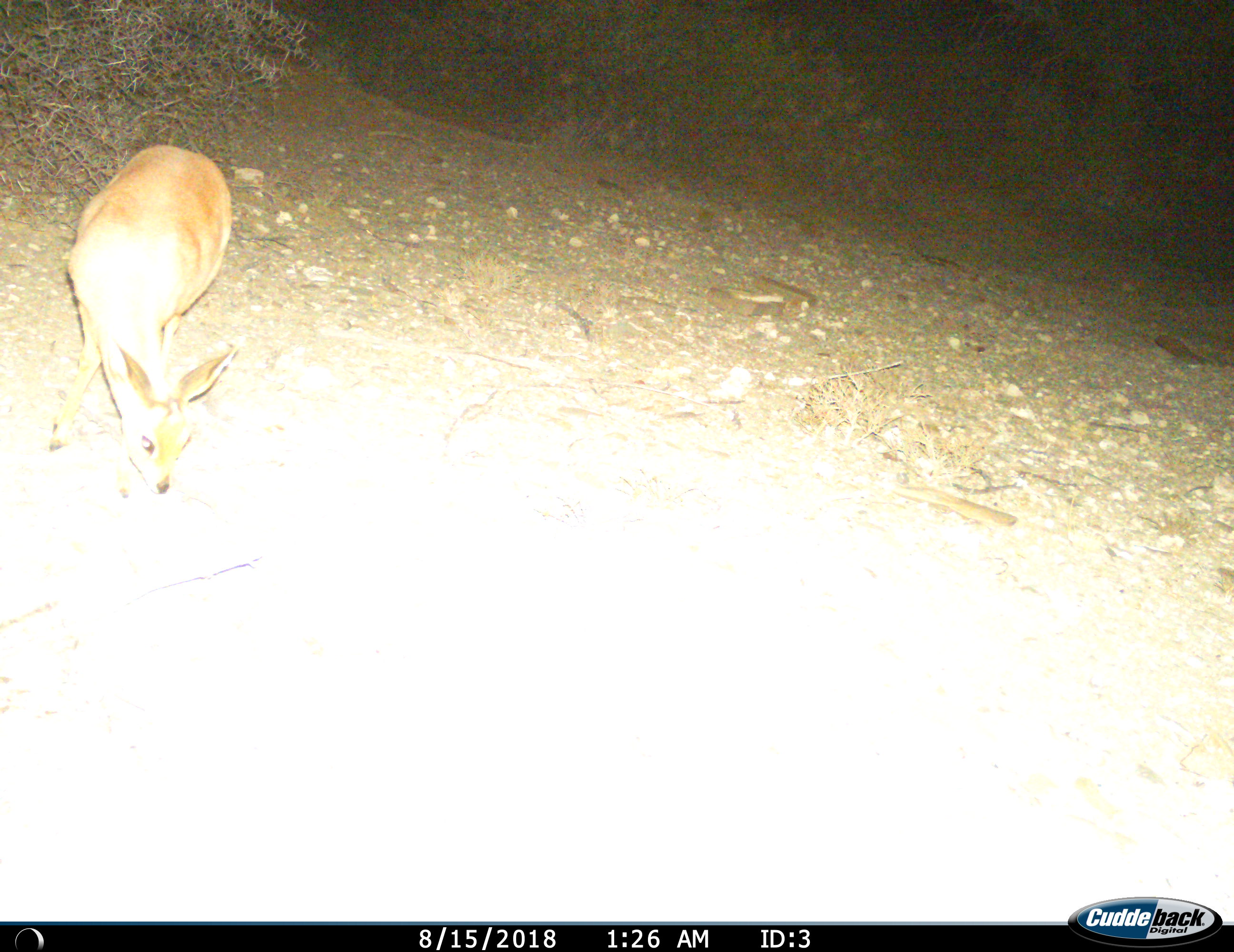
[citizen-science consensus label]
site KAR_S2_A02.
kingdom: Animalia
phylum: Chordata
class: Mammalia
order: Artiodactyla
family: Bovidae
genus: Raphicerus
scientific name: Raphicerus campestris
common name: steenbok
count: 1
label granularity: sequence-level